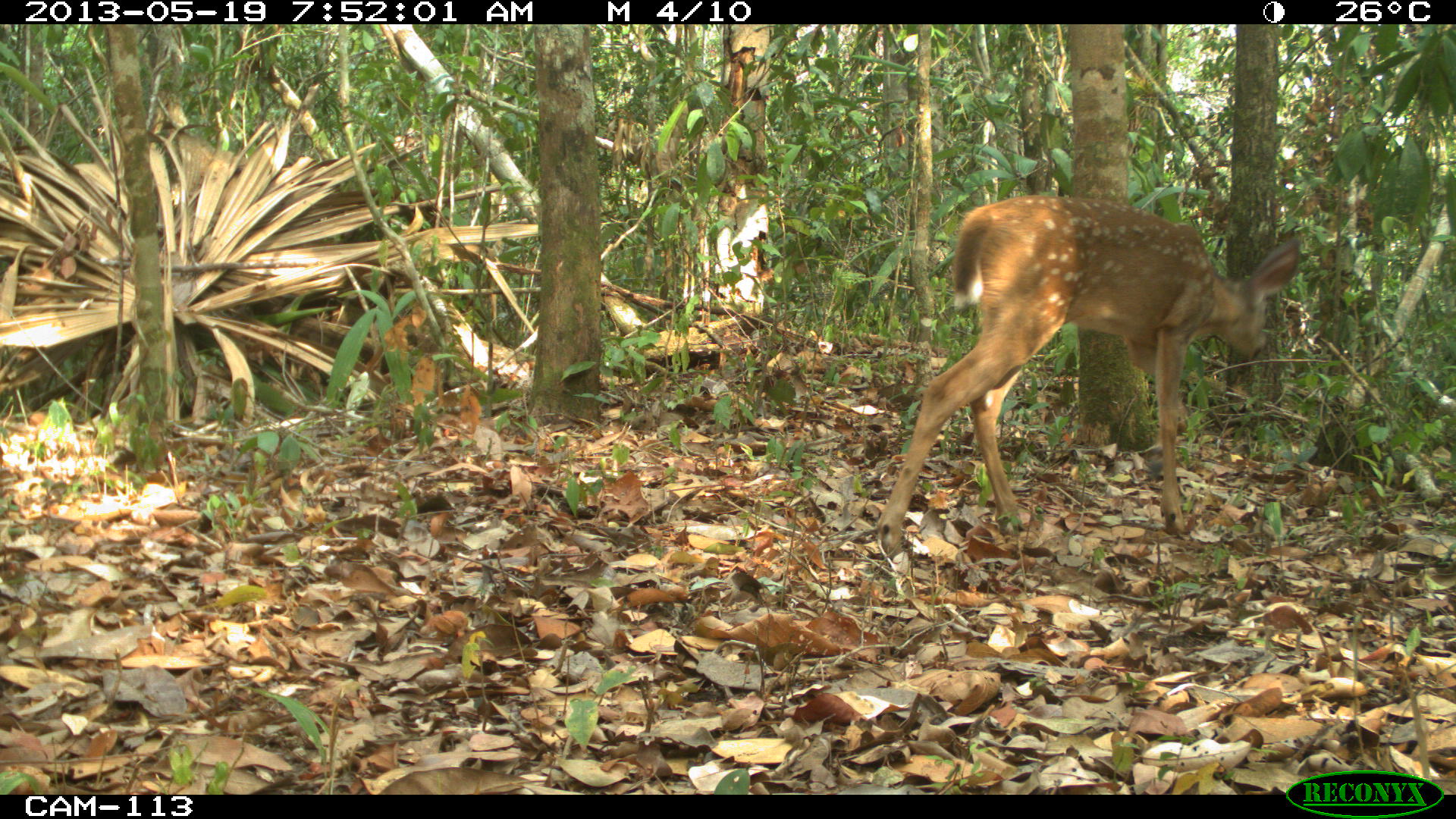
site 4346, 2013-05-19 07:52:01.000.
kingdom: Animalia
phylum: Chordata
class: Mammalia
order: Artiodactyla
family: Cervidae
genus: Odocoileus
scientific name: Odocoileus virginianus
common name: white-tailed deer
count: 1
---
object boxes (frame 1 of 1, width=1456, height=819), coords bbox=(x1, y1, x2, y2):
odocoileus virginianus: bbox=(873, 194, 1301, 566)